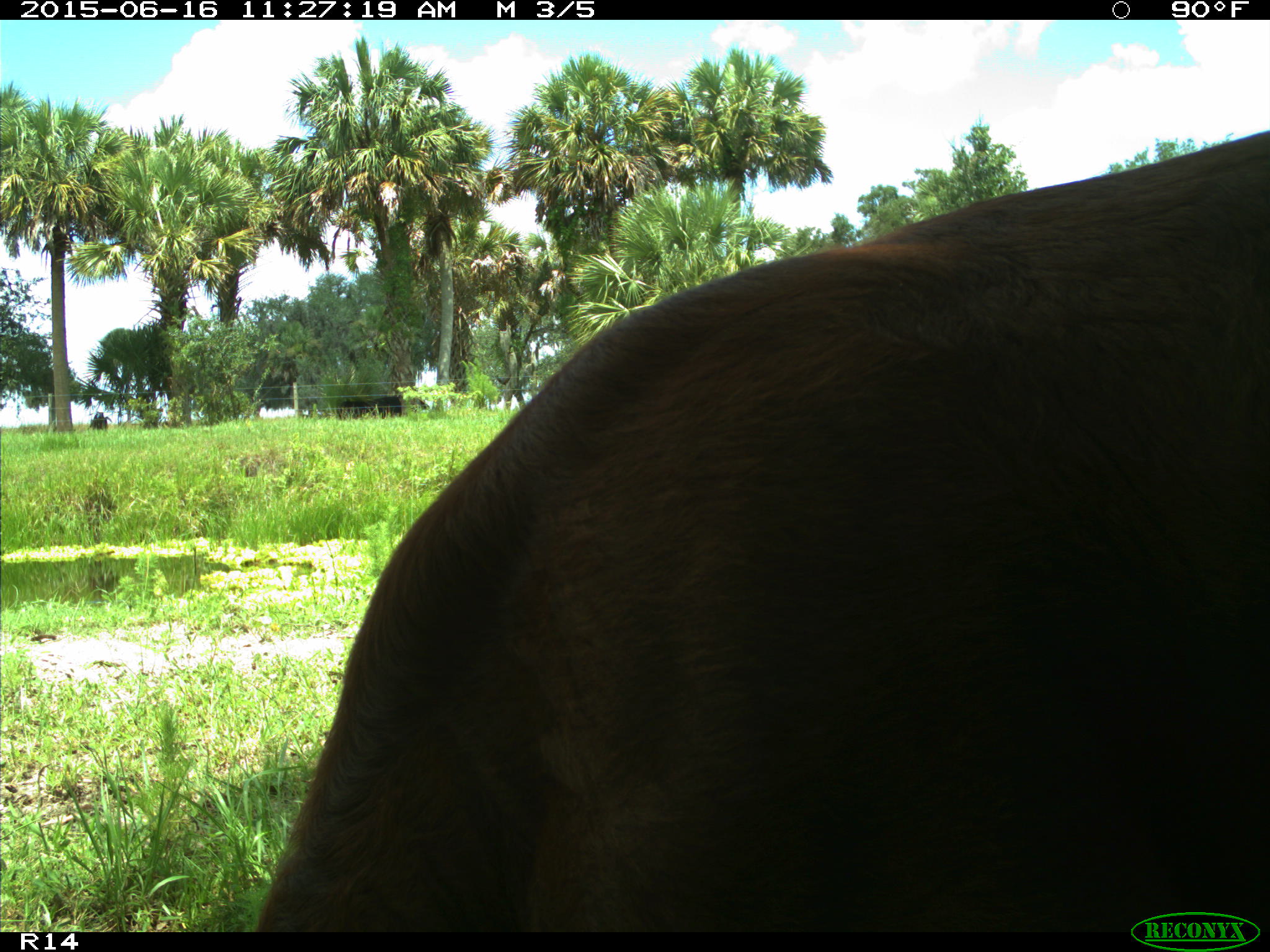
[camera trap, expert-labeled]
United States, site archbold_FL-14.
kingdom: Animalia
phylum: Chordata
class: Mammalia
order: Artiodactyla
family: Bovidae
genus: Bos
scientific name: Bos taurus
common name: domestic cow